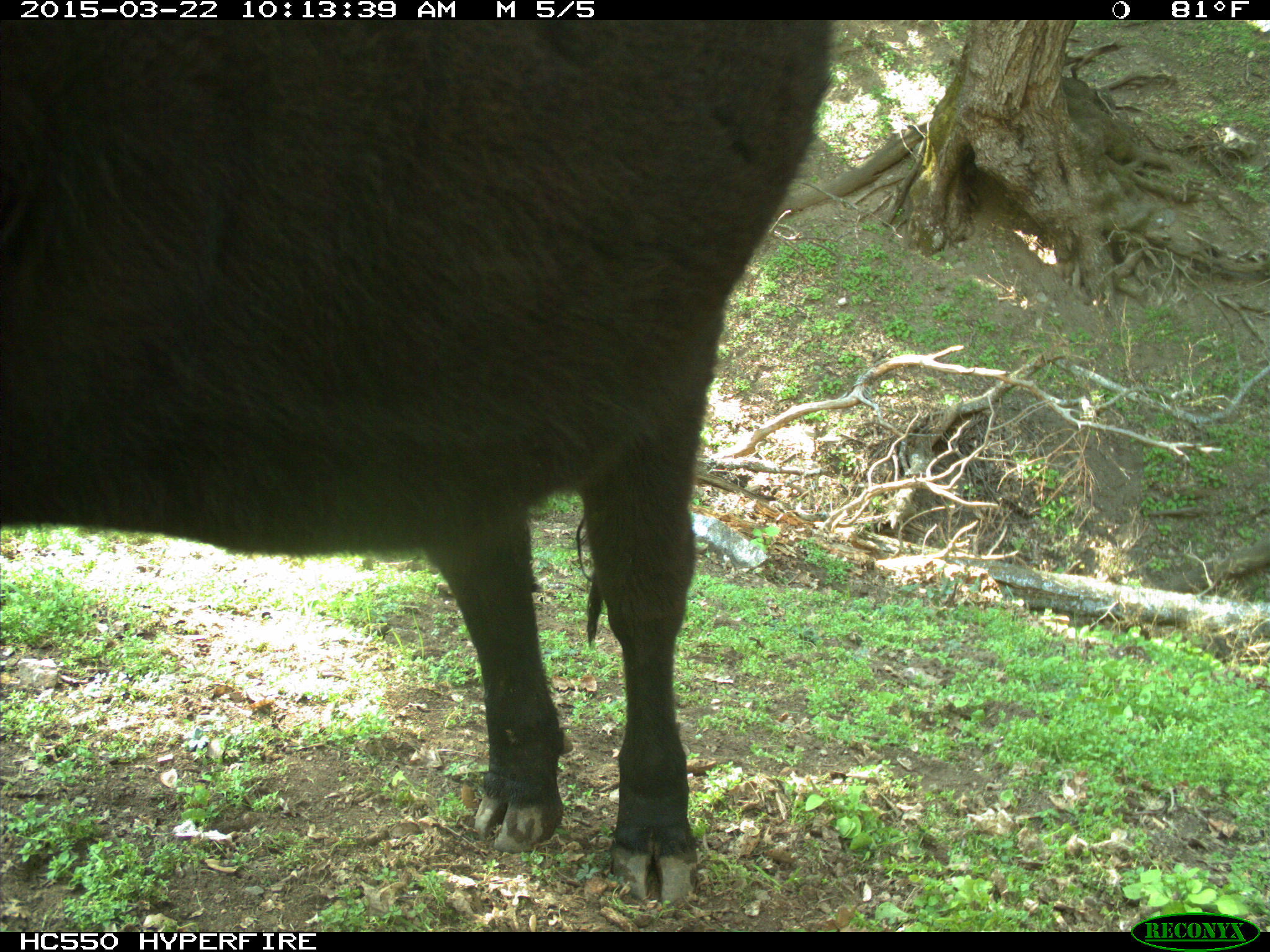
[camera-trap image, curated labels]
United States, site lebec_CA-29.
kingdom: Animalia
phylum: Chordata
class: Mammalia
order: Artiodactyla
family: Bovidae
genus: Bos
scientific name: Bos taurus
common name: domestic cow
Bos taurus (domestic cow).